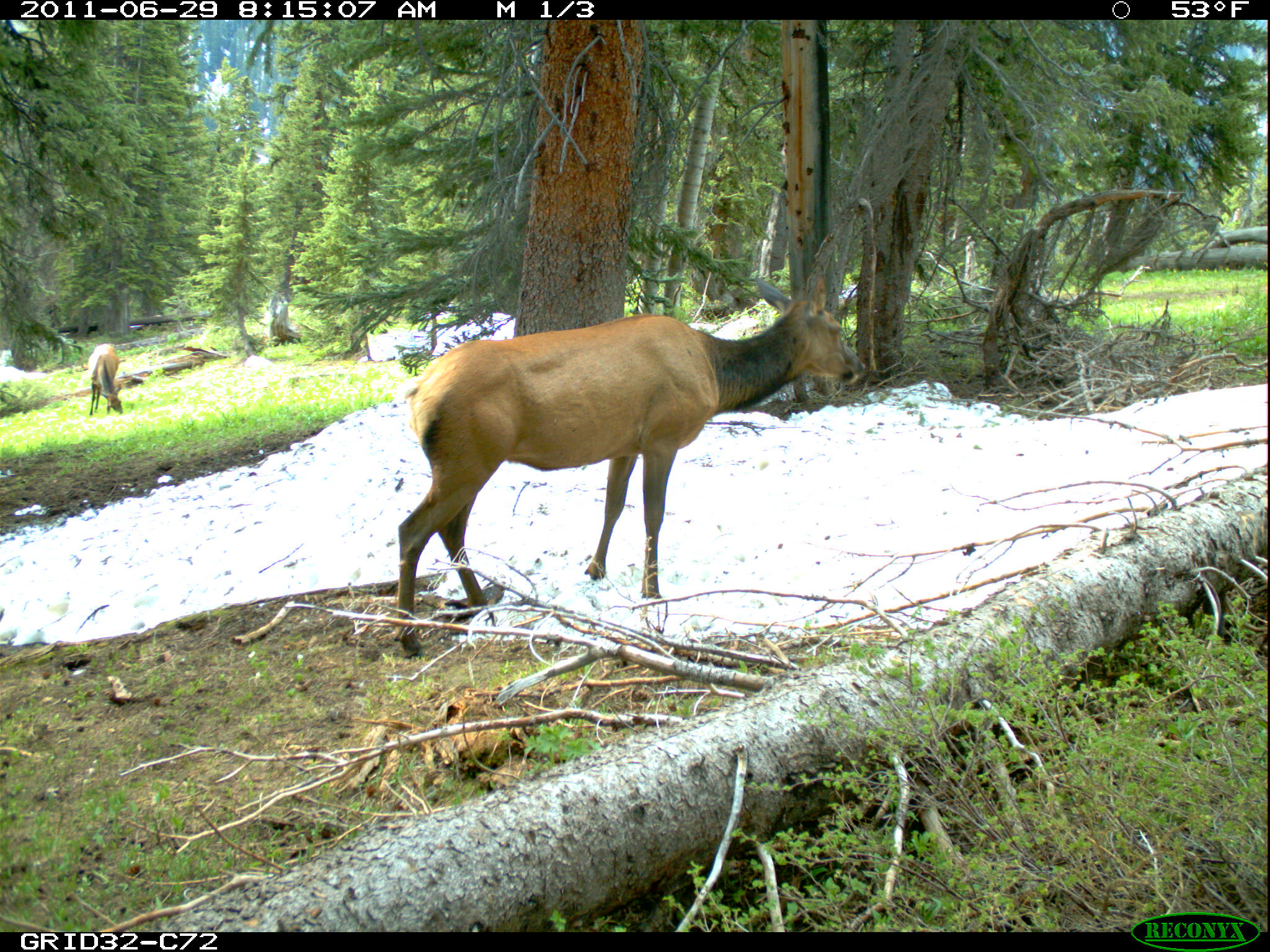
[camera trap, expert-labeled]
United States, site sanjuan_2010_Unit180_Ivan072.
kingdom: Animalia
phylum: Chordata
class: Mammalia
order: Artiodactyla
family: Cervidae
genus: Cervus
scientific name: Cervus elaphus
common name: red deer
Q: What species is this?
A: Cervus elaphus (red deer).